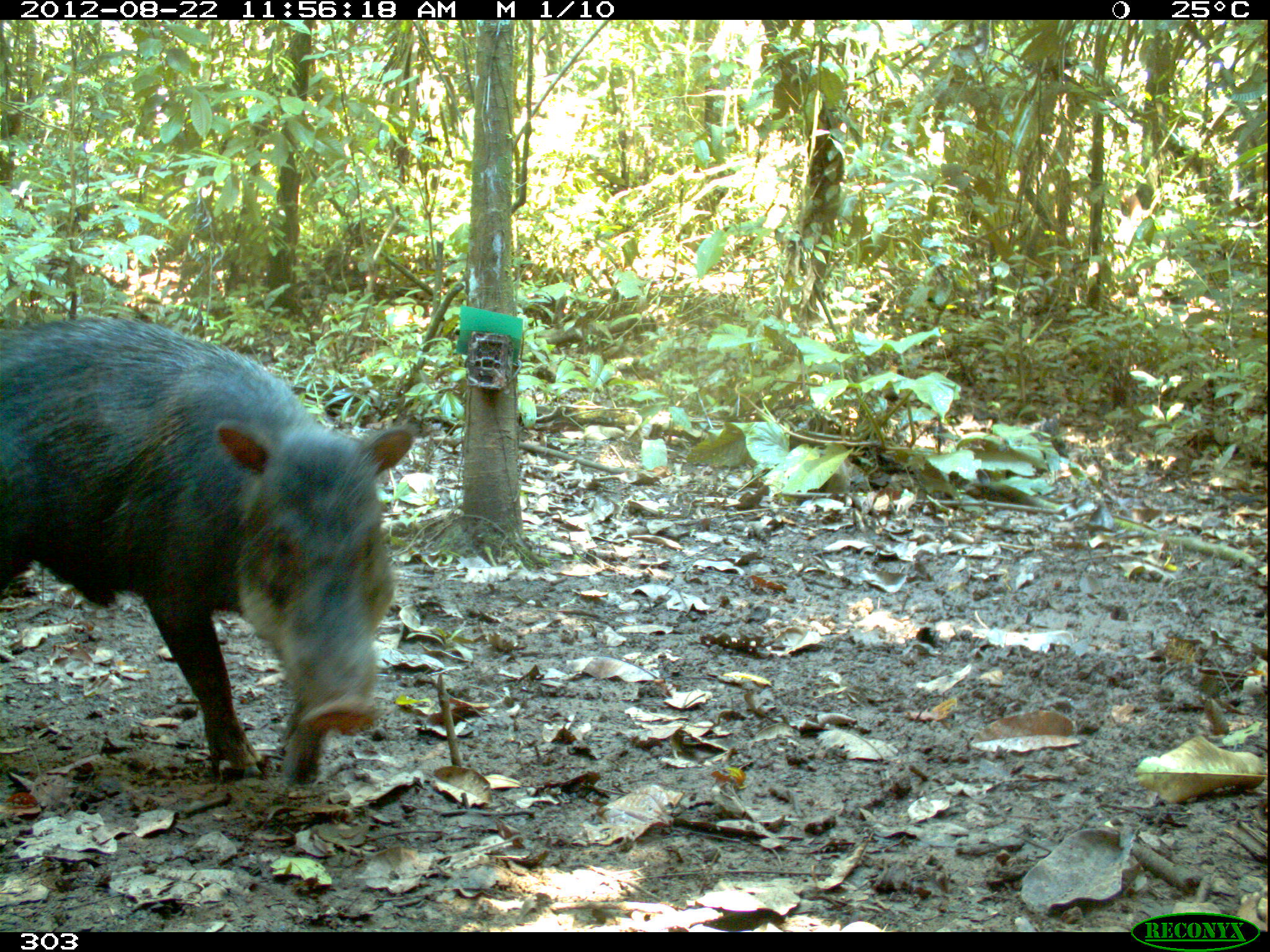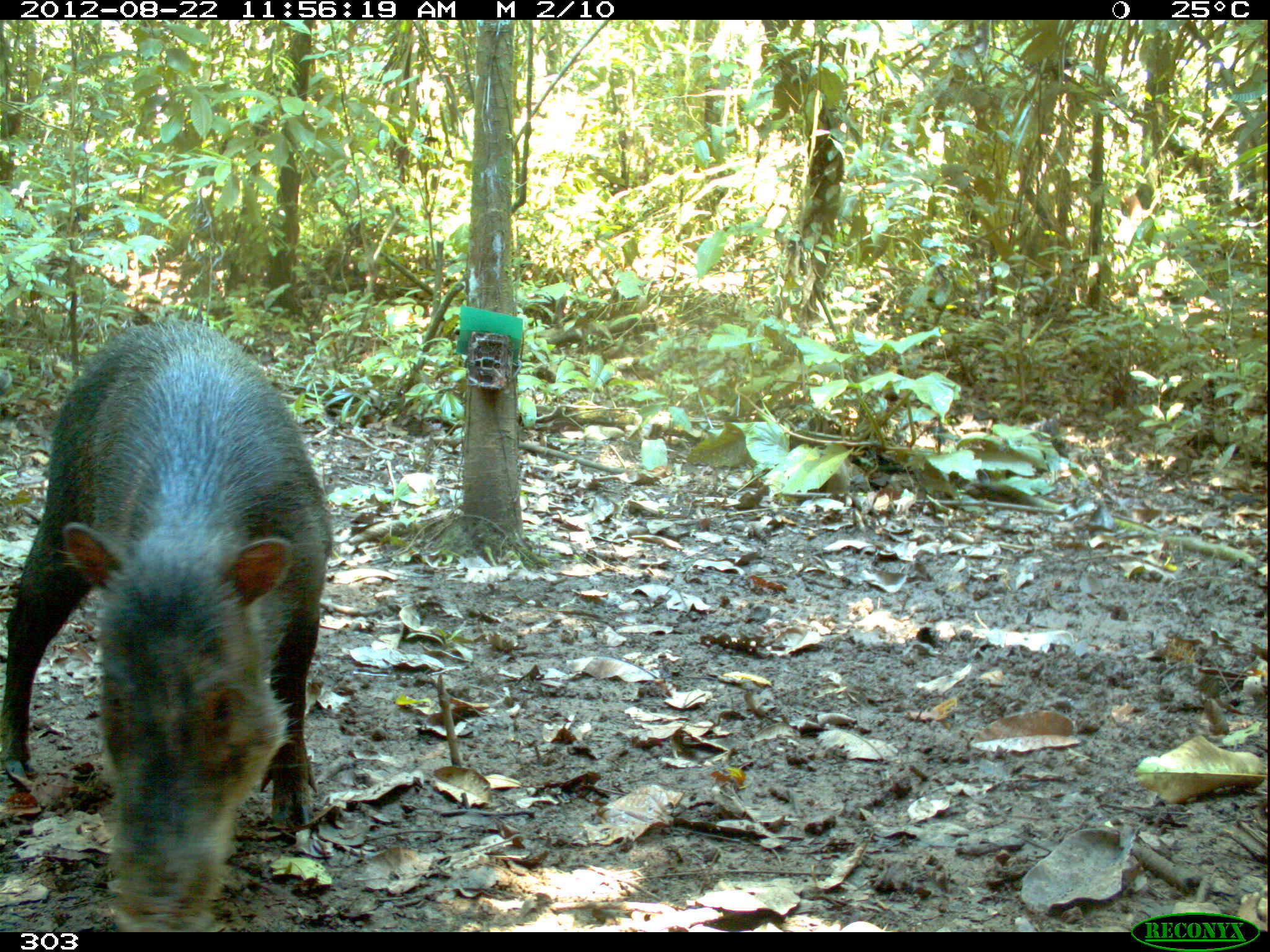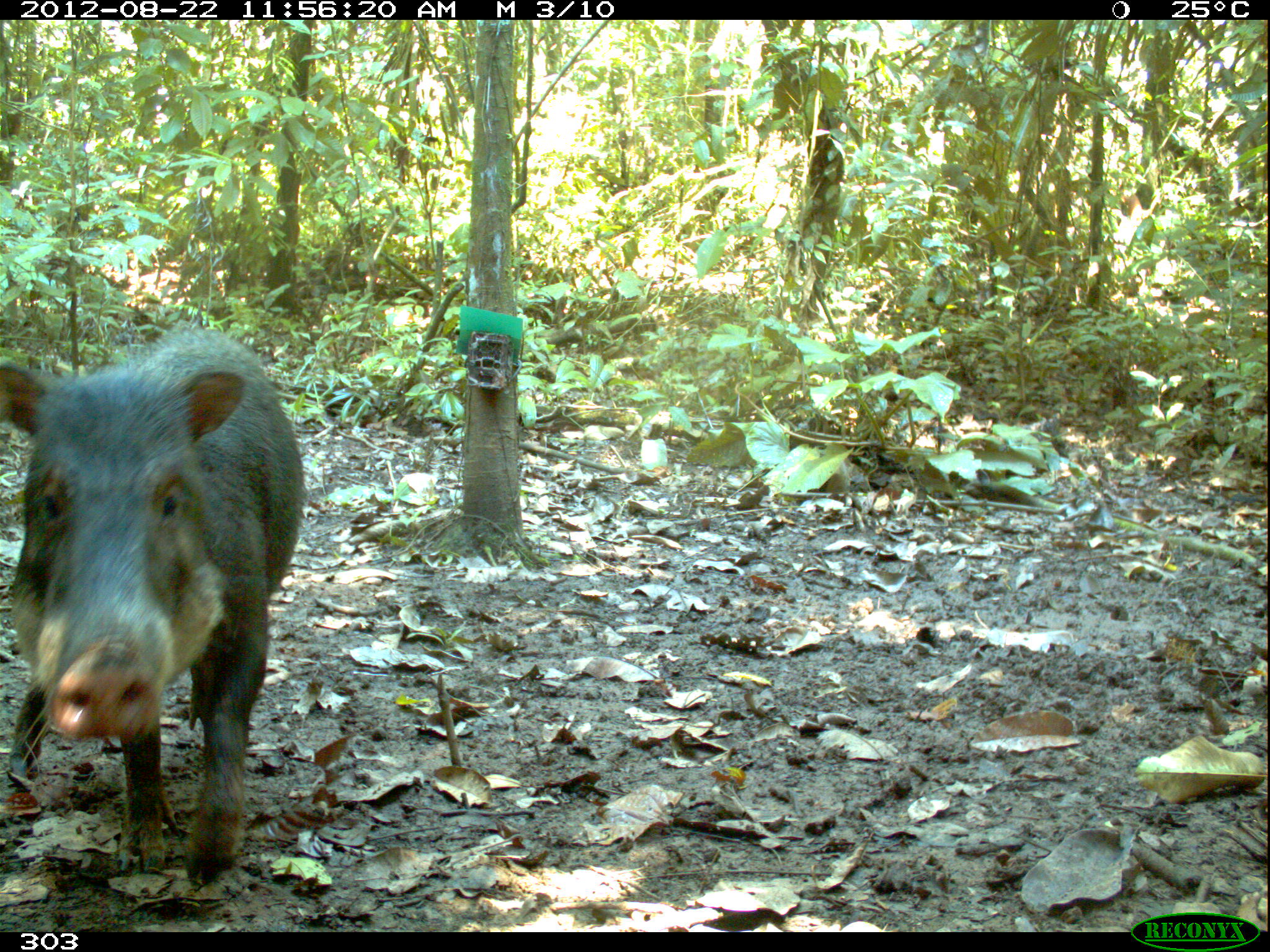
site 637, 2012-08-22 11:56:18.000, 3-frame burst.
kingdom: Animalia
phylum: Chordata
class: Mammalia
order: Artiodactyla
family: Tayassuidae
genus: Tayassu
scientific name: Tayassu pecari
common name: white-lipped peccary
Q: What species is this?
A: Tayassu pecari (white-lipped peccary).